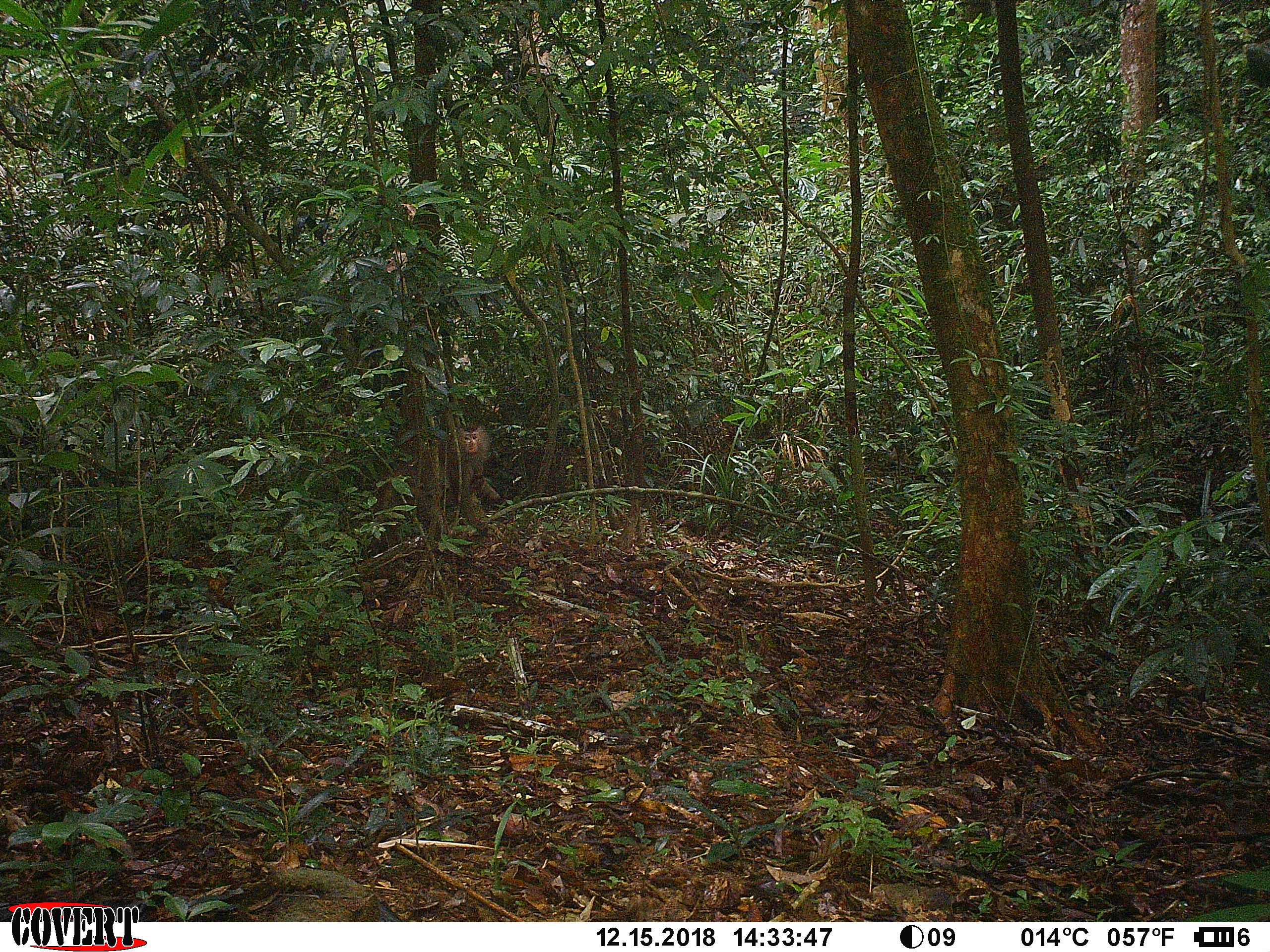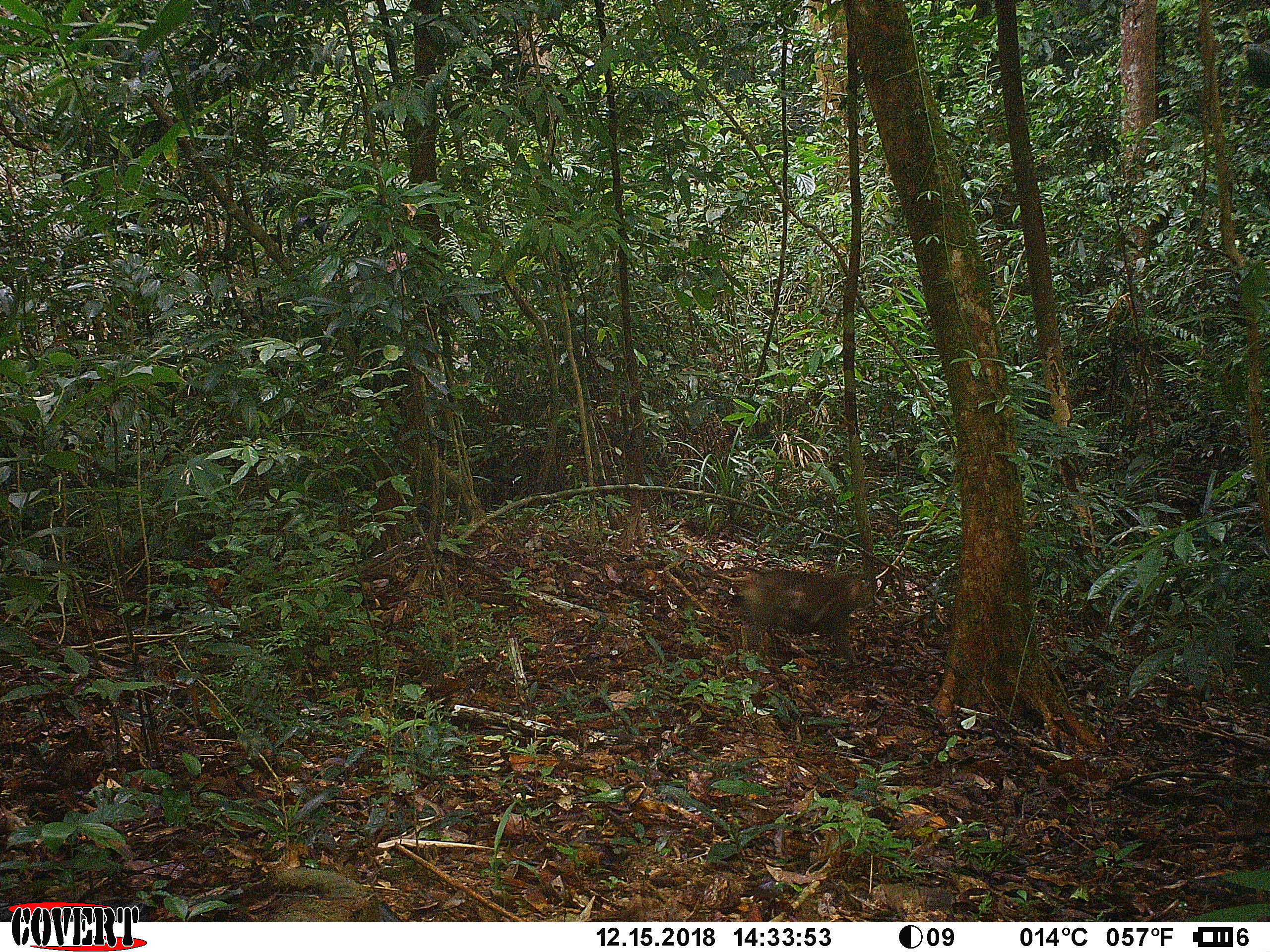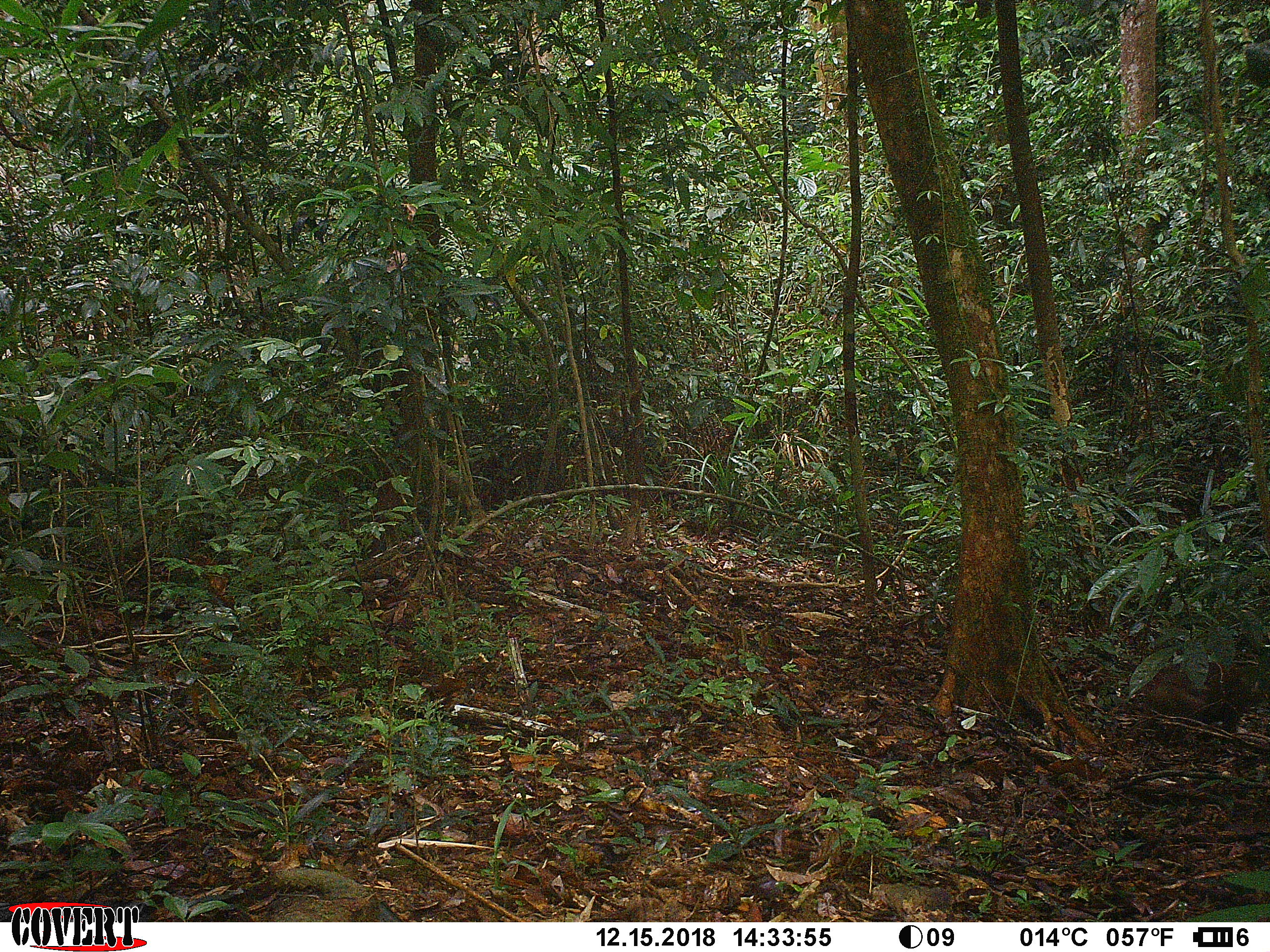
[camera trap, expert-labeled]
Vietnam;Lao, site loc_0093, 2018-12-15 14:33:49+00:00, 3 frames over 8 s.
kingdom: Animalia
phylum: Chordata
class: Mammalia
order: Primates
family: Cercopithecidae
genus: Macaca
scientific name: Macaca nemestrina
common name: pig-tailed macaque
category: pig tailed macaque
Pig tailed macaque (pig-tailed macaque) (Macaca nemestrina). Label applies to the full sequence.